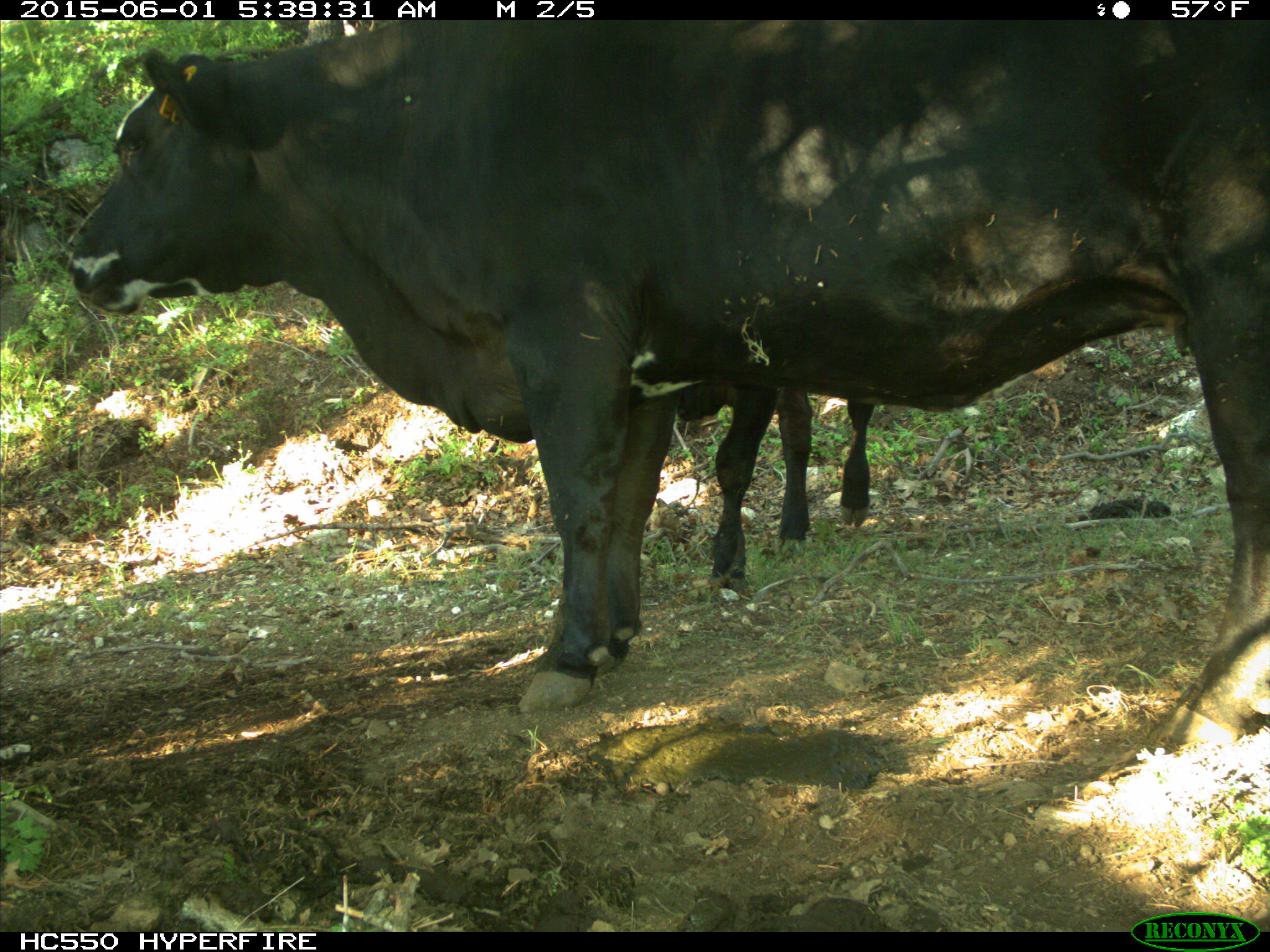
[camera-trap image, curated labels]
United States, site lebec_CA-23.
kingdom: Animalia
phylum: Chordata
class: Mammalia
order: Artiodactyla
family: Bovidae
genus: Bos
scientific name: Bos taurus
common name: domestic cow